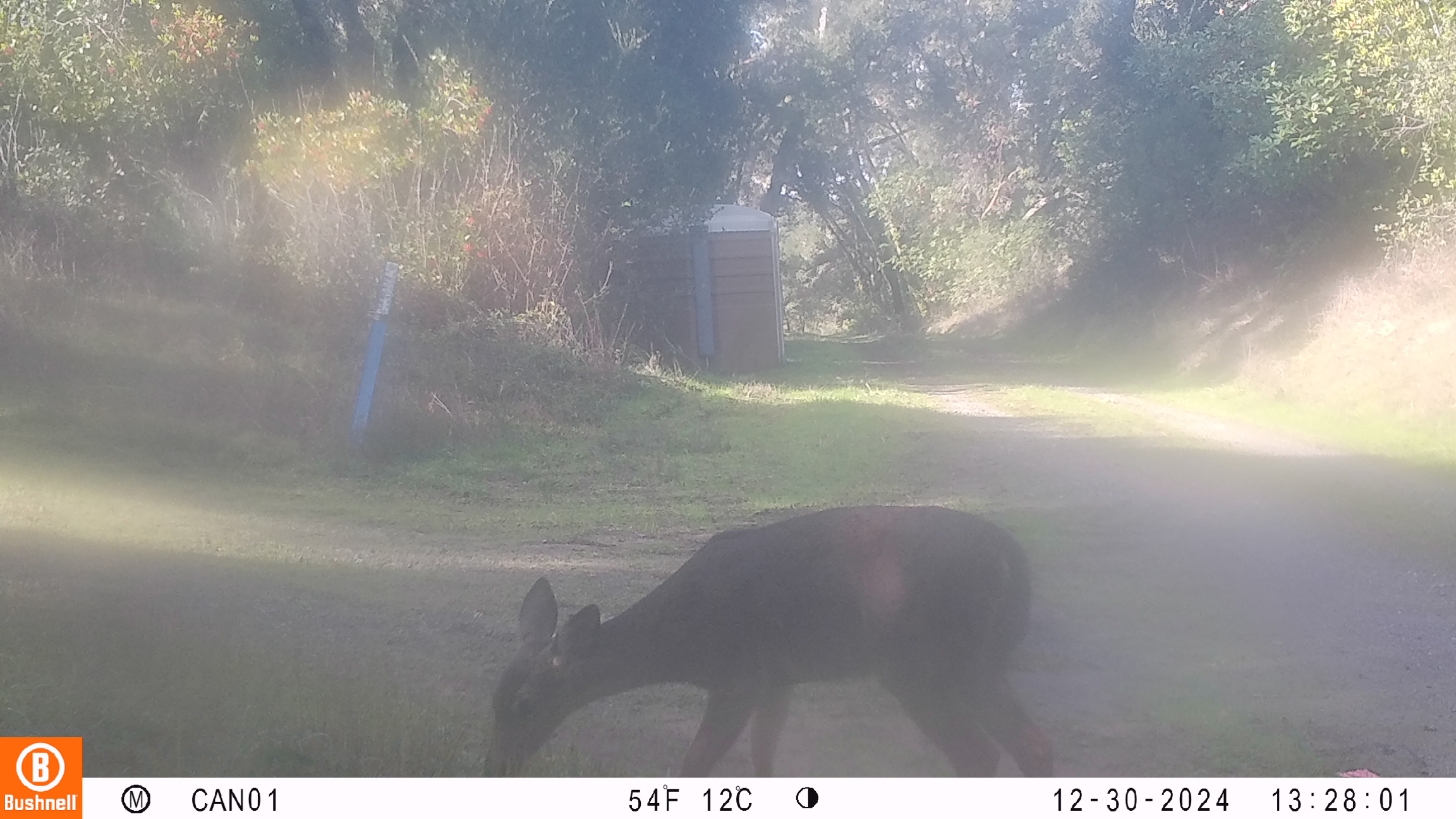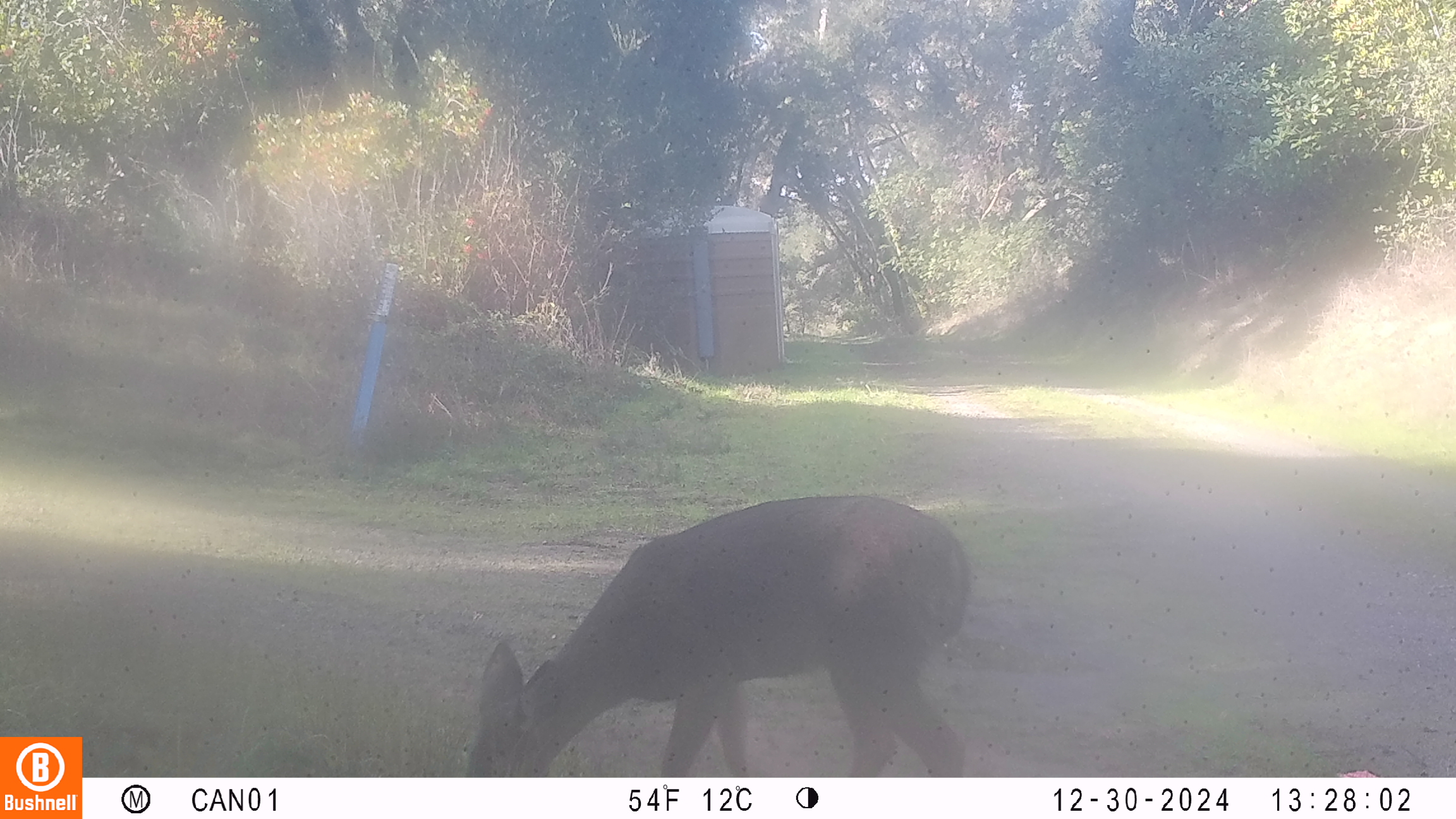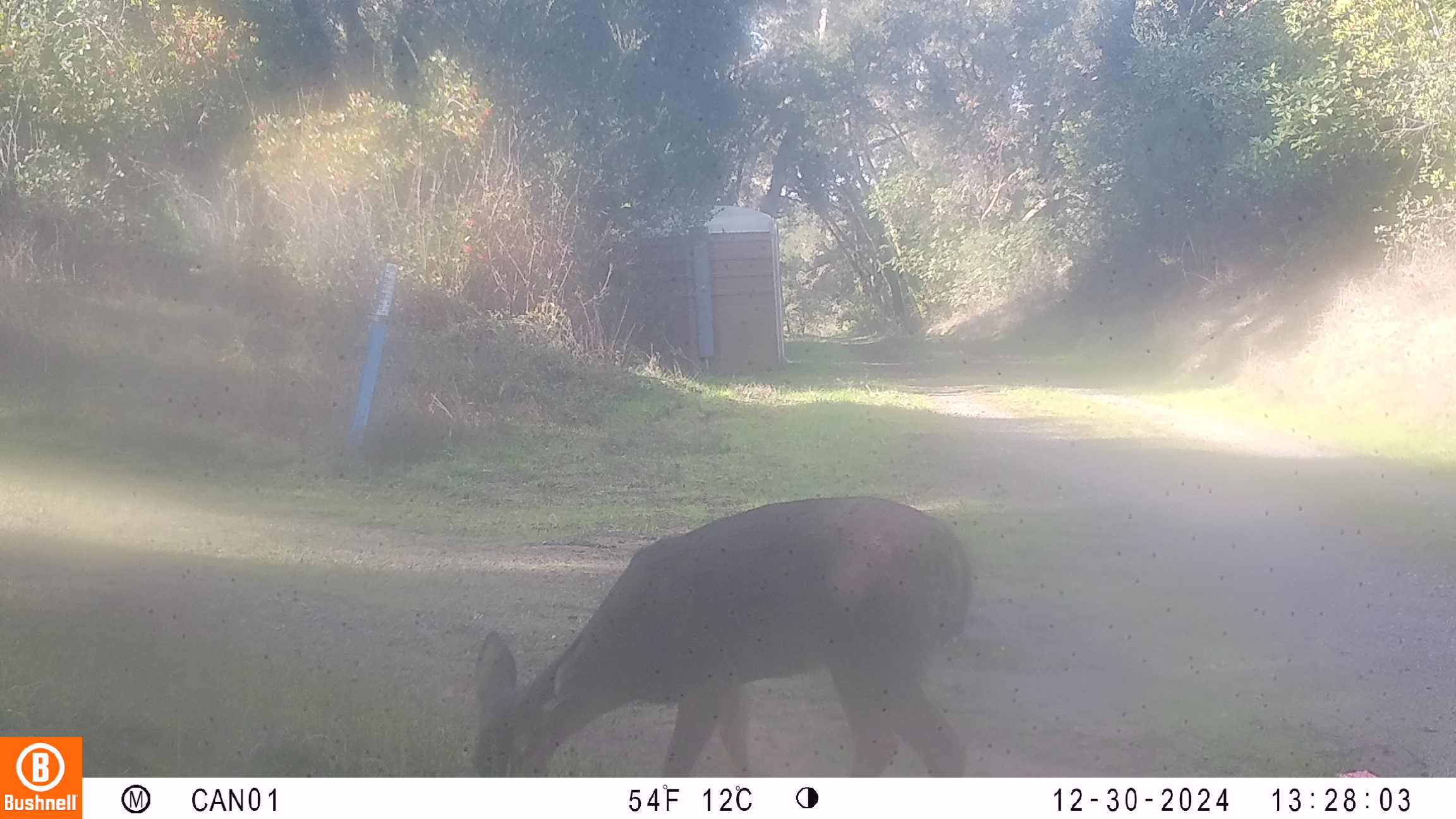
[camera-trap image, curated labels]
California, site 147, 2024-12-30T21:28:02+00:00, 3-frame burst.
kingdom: Animalia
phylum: Chordata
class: Mammalia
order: Artiodactyla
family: Cervidae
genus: Odocoileus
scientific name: Odocoileus hemionus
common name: mule deer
Mule deer (Odocoileus hemionus).